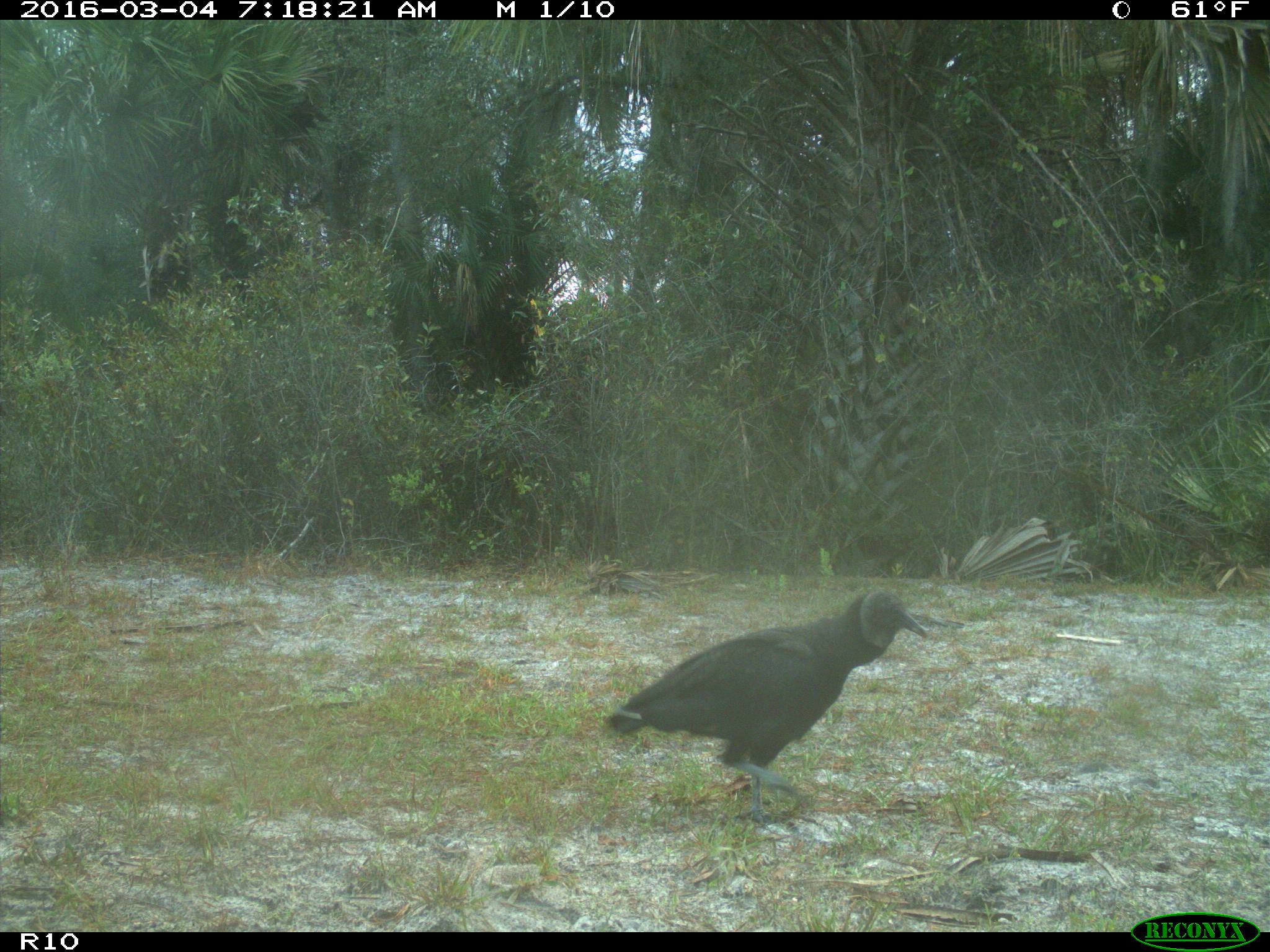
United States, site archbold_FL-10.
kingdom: Animalia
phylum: Chordata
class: Aves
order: Accipitriformes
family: Accipitridae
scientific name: Accipitridae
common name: acciptirids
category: unidentified accipitrid